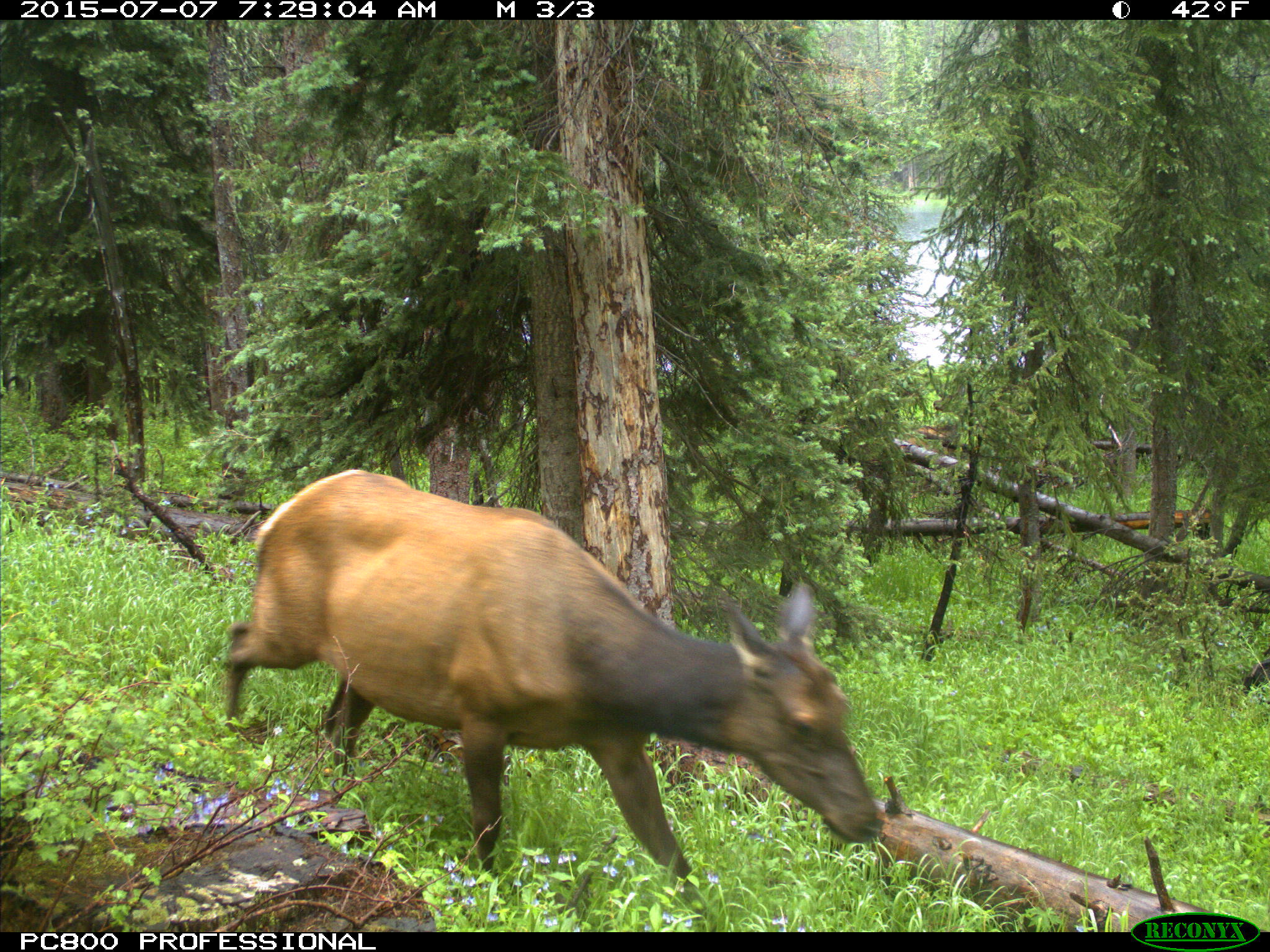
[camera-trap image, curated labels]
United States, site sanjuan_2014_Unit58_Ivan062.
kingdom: Animalia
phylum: Chordata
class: Mammalia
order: Artiodactyla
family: Cervidae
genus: Cervus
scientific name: Cervus elaphus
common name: red deer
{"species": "Cervus elaphus (red deer)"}